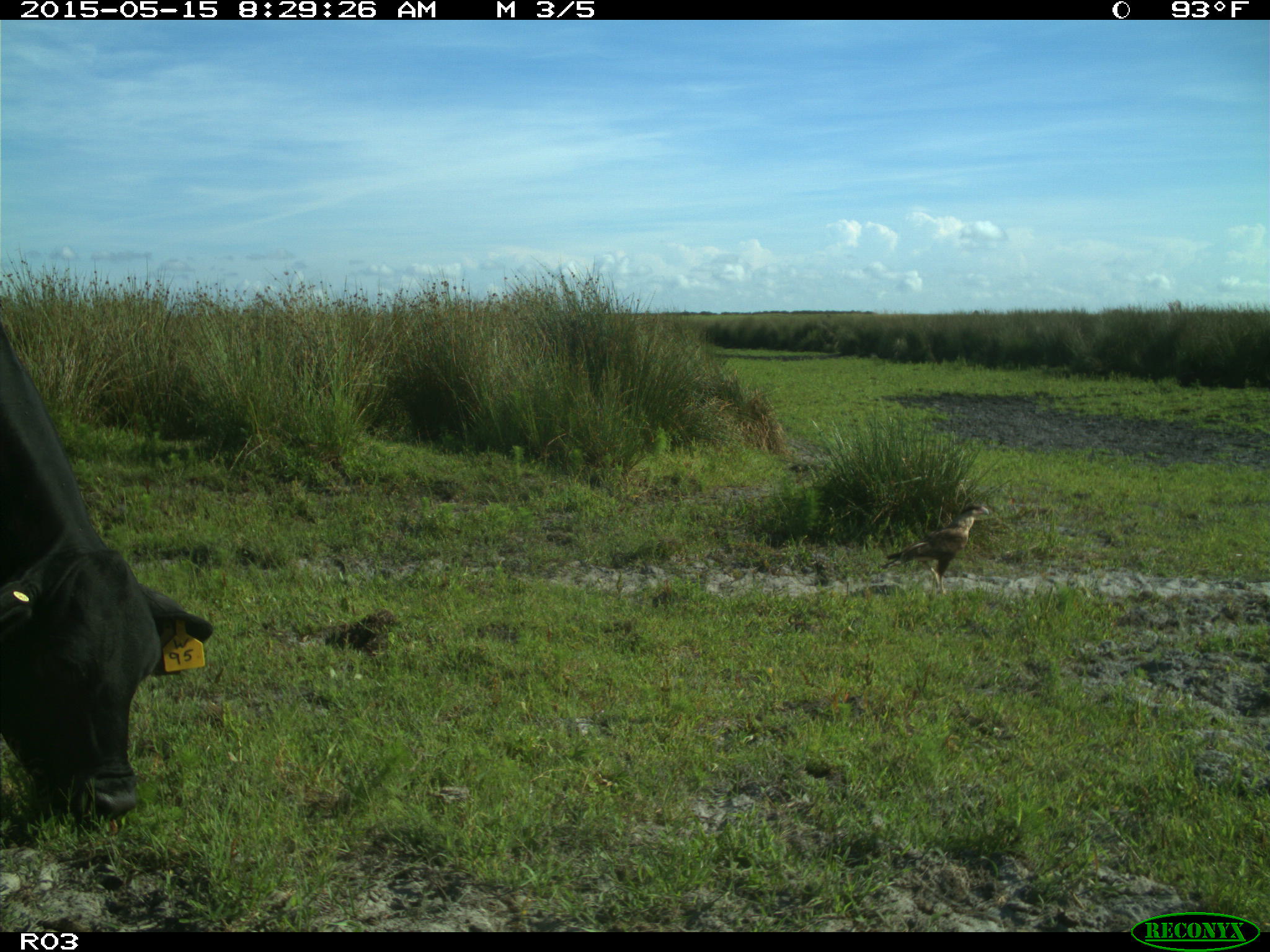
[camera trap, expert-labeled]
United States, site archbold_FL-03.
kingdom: Animalia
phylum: Chordata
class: Mammalia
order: Artiodactyla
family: Bovidae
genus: Bos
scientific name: Bos taurus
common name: domestic cow